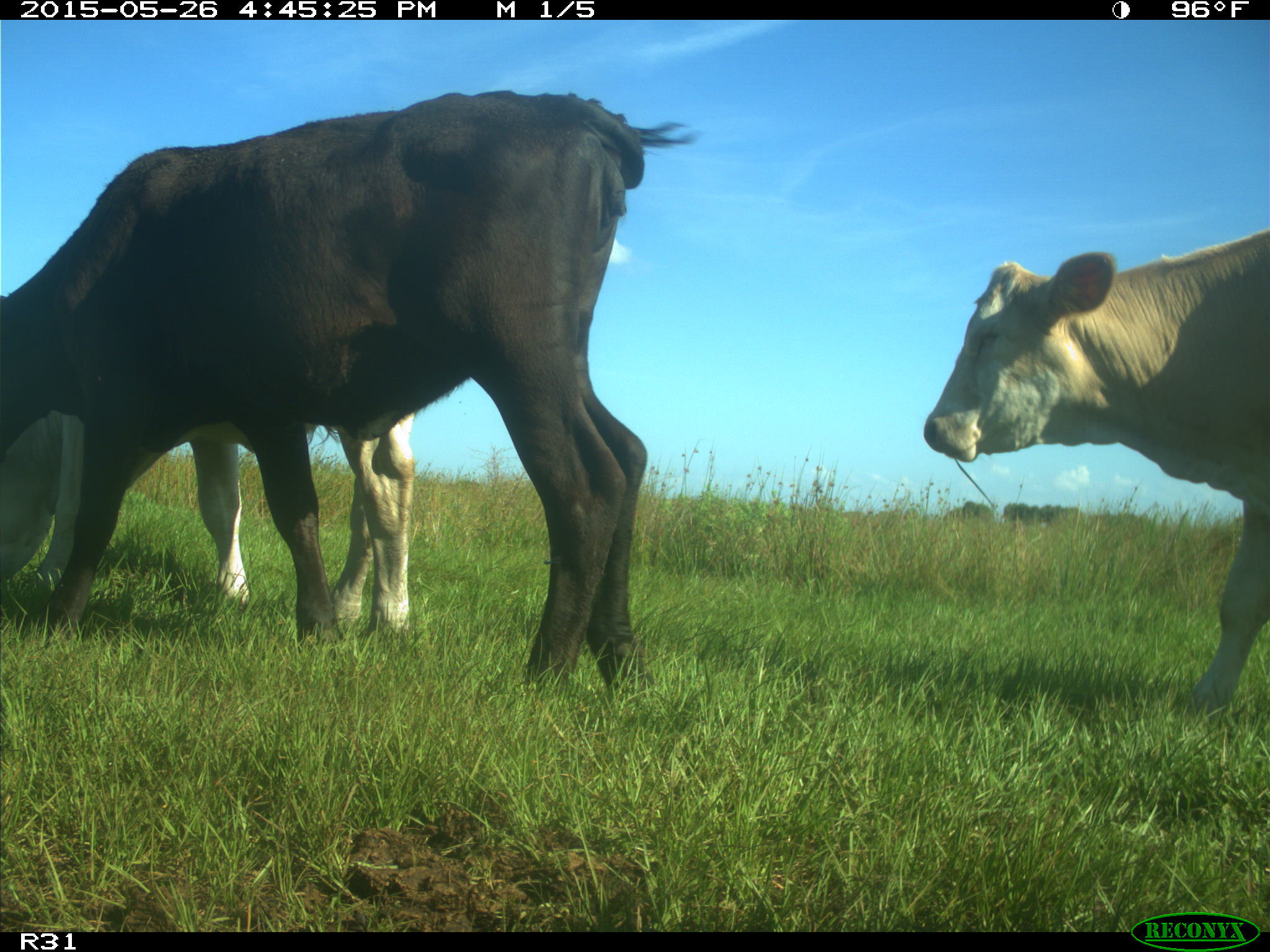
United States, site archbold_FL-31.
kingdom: Animalia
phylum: Chordata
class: Mammalia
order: Artiodactyla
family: Bovidae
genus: Bos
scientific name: Bos taurus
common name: domestic cow